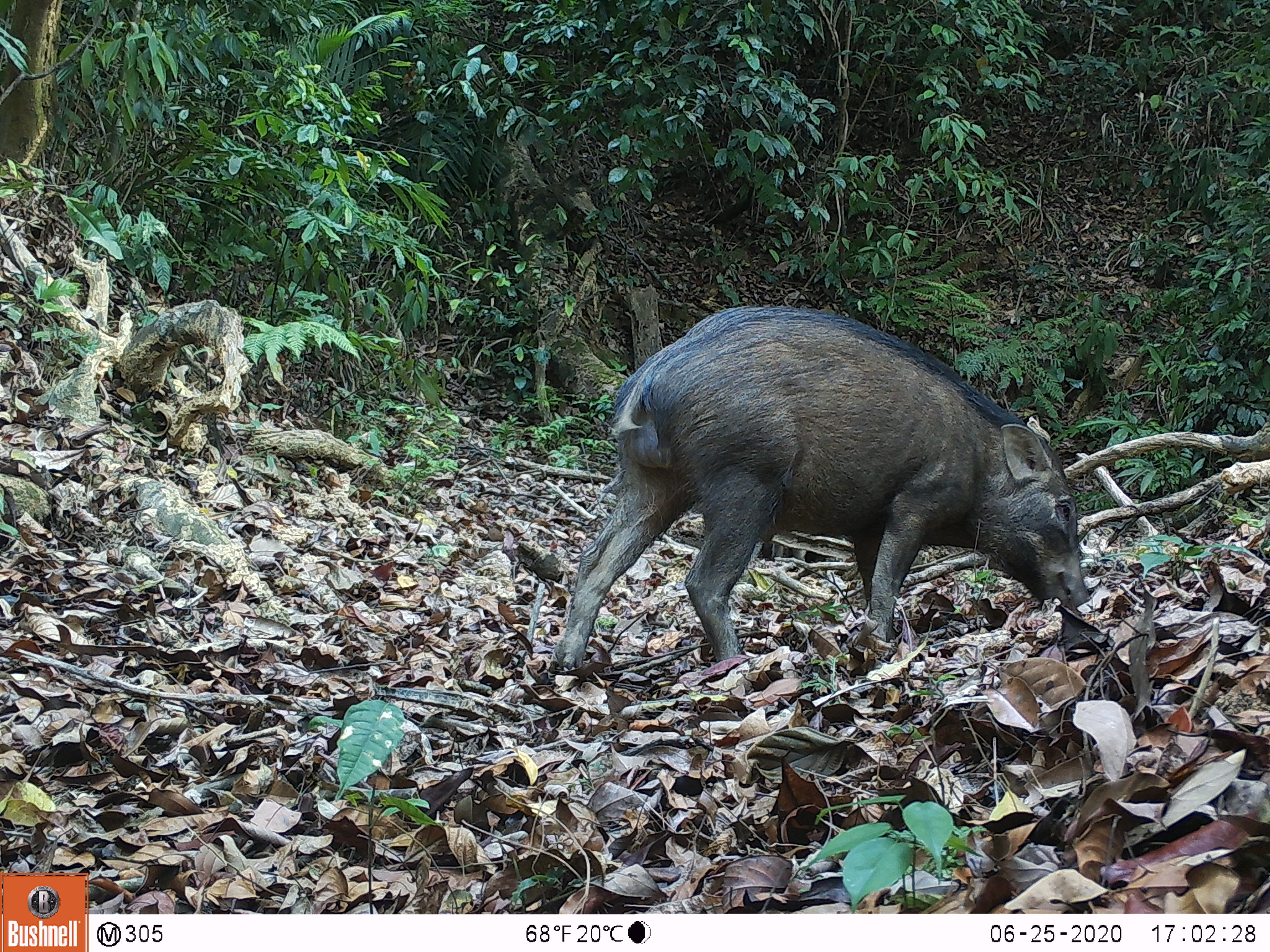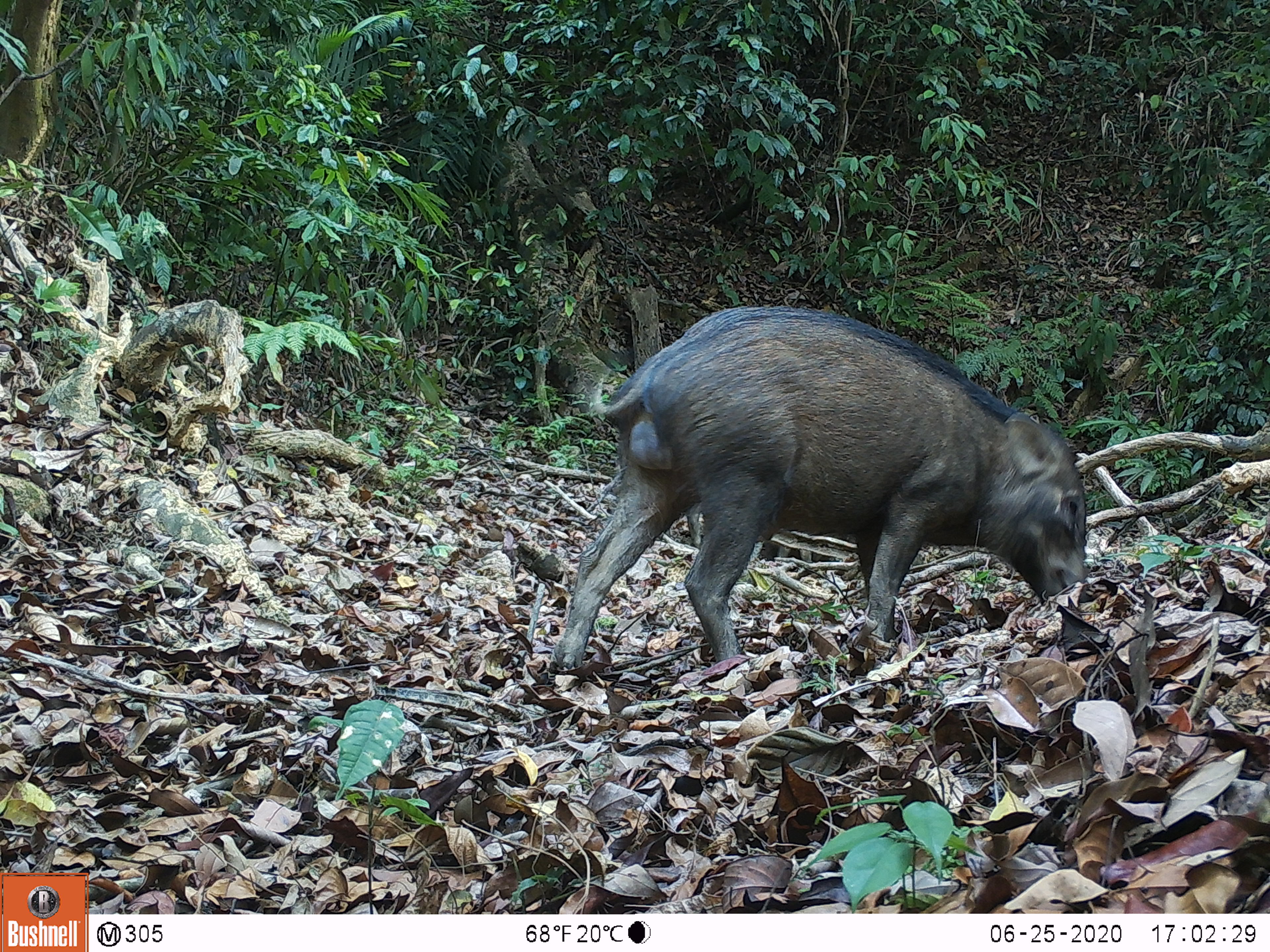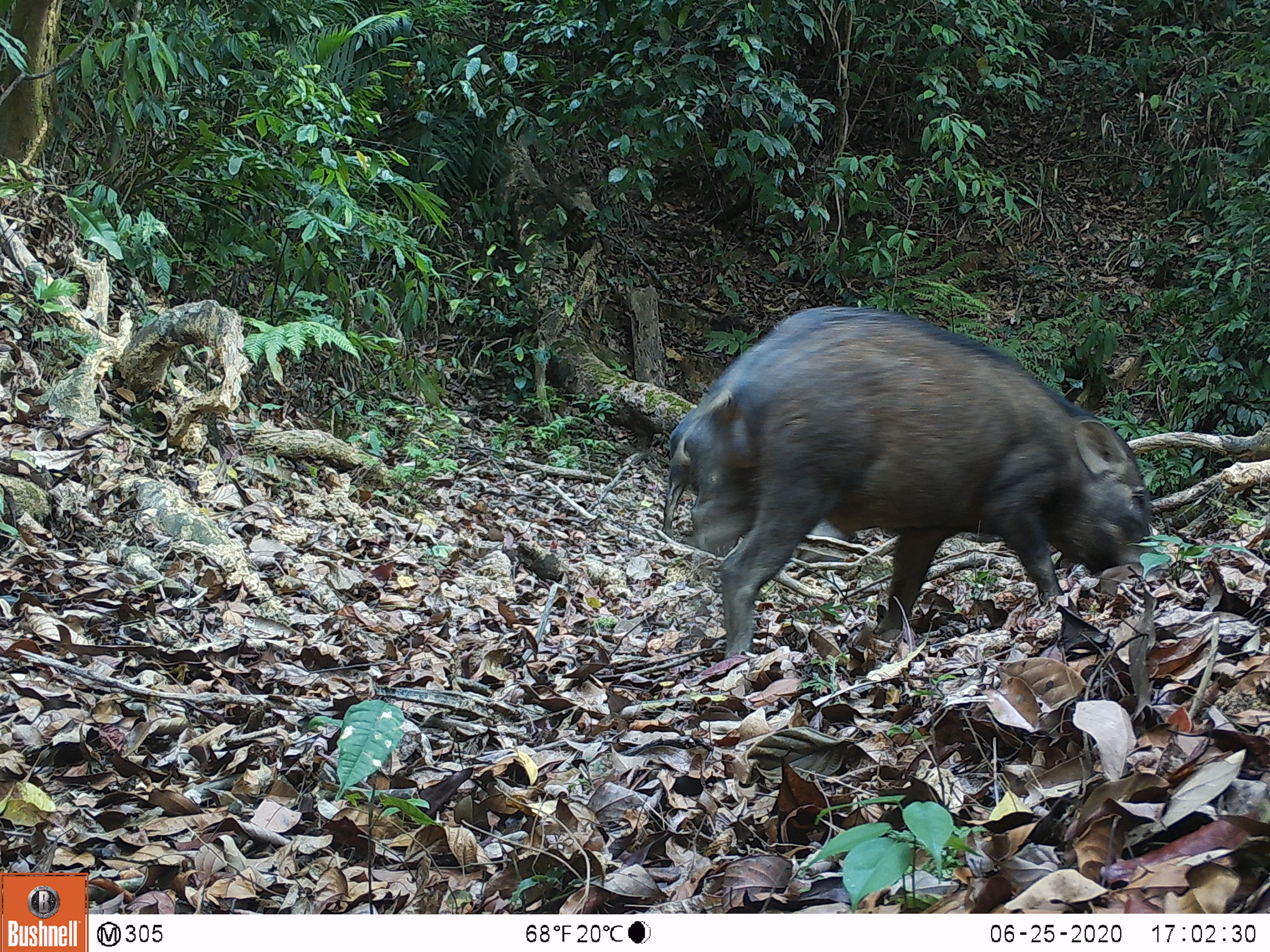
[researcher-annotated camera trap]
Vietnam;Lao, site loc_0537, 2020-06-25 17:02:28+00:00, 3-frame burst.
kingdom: Animalia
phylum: Chordata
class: Mammalia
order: Artiodactyla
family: Suidae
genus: Sus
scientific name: Sus scrofa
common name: eurasian wild pig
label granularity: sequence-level